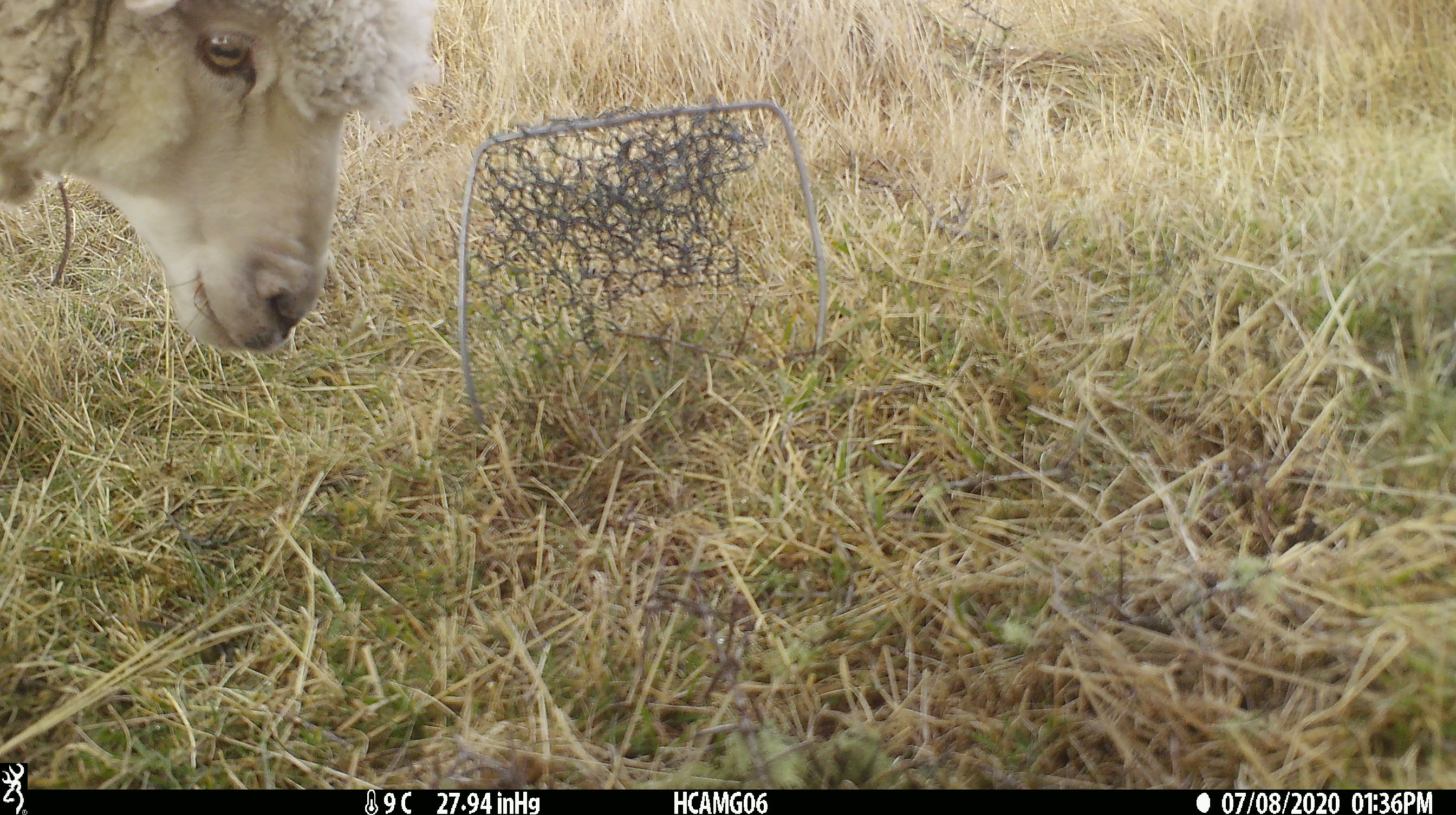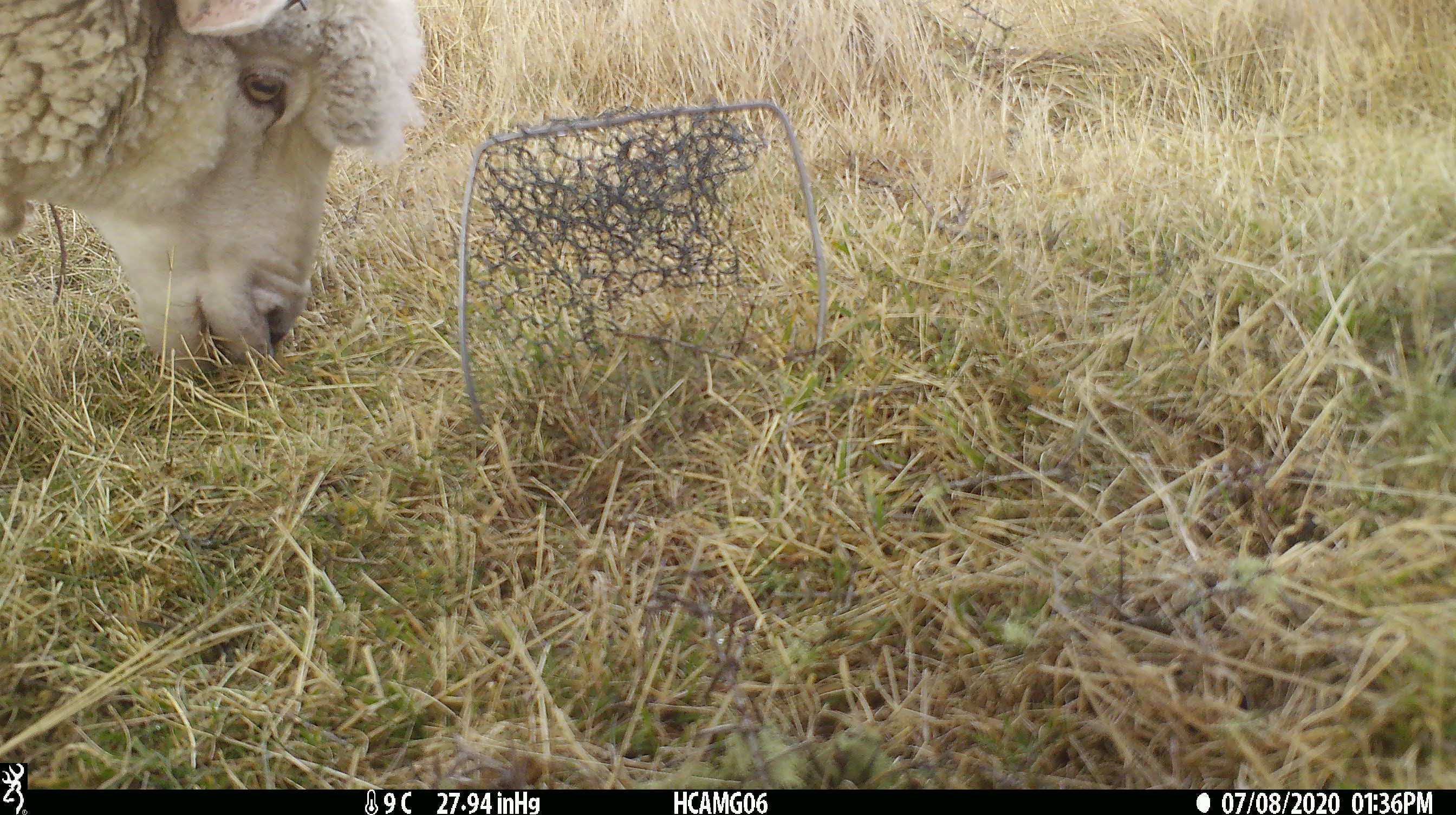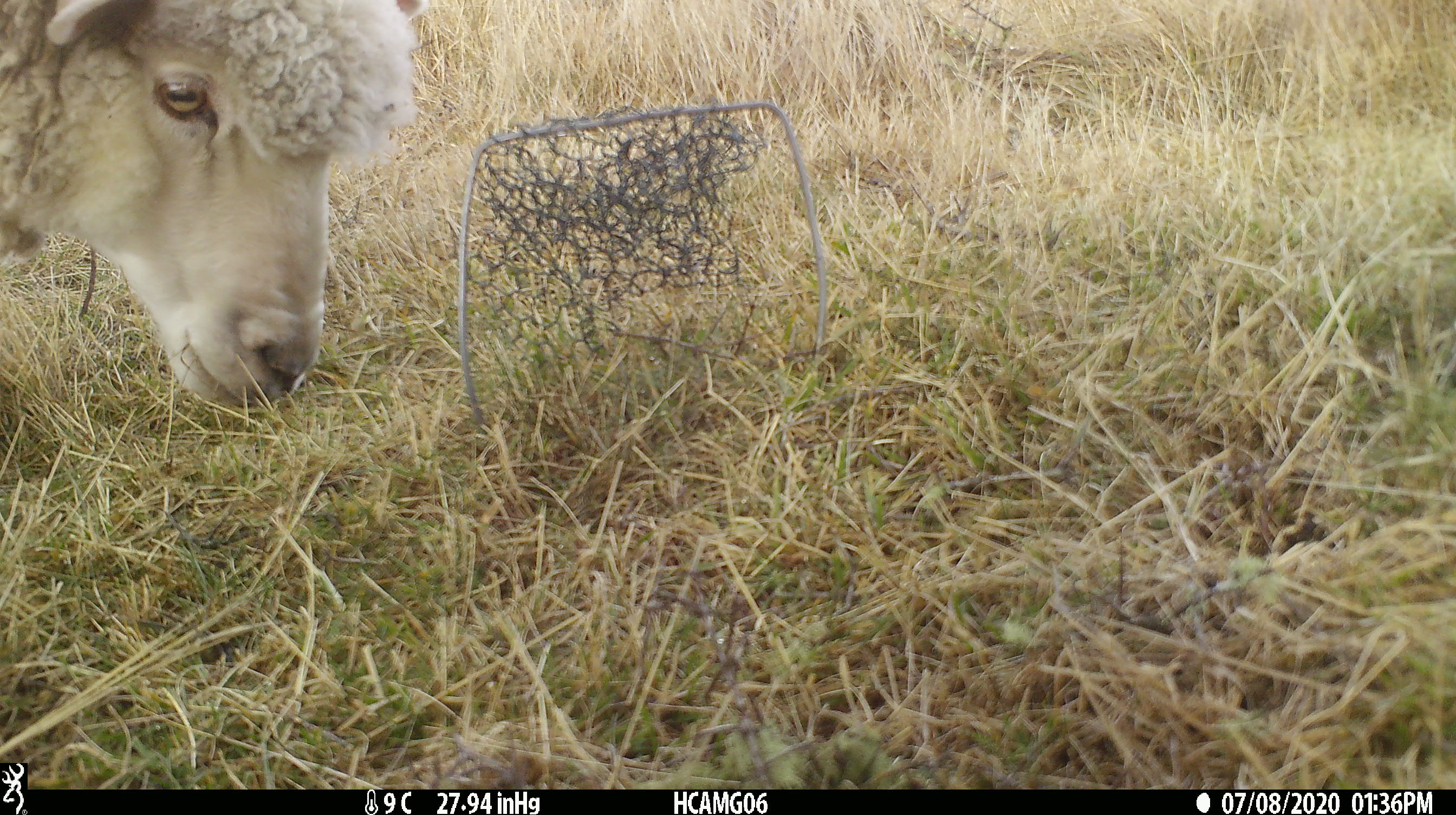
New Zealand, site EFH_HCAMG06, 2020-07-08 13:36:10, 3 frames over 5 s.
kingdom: Animalia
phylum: Chordata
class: Mammalia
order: Artiodactyla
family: Bovidae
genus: Ovis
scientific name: Ovis aries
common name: domestic sheep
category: sheep